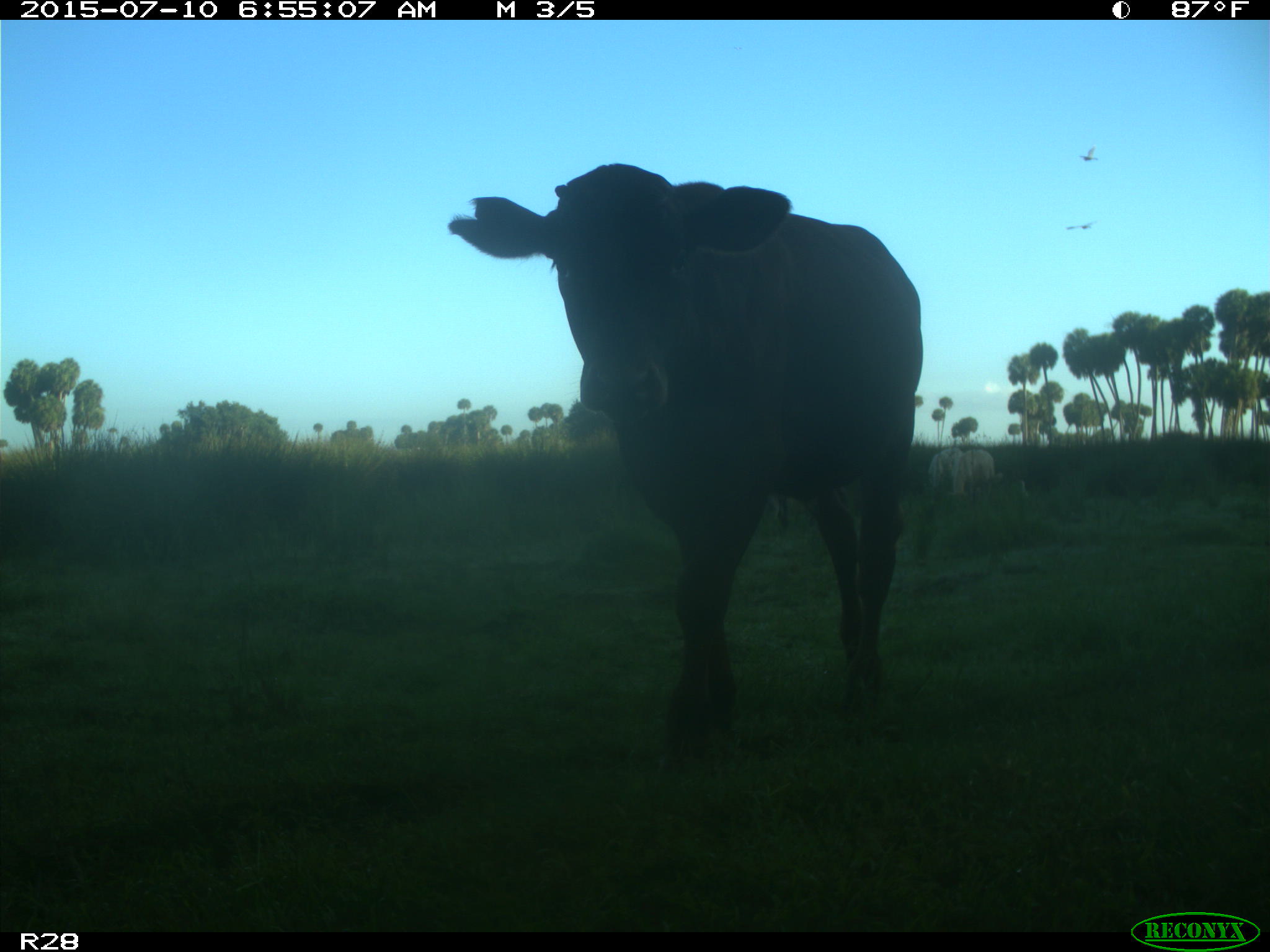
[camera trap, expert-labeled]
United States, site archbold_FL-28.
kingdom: Animalia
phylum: Chordata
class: Mammalia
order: Artiodactyla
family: Bovidae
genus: Bos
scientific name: Bos taurus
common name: domestic cow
Bos taurus (domestic cow).